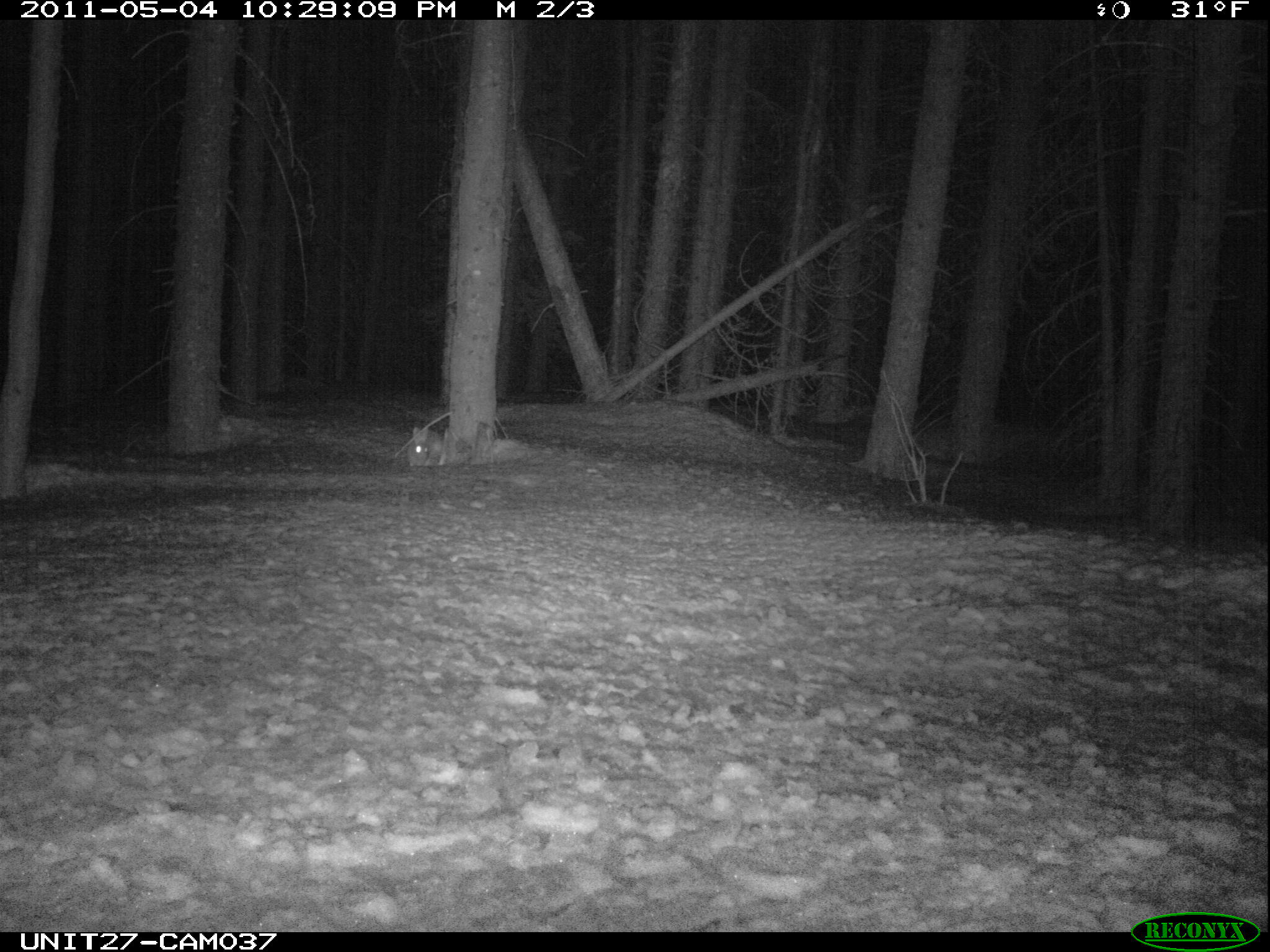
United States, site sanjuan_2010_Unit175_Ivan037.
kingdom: Animalia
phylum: Chordata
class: Mammalia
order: Lagomorpha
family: Leporidae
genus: Lepus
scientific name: Lepus americanus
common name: snowshoe hare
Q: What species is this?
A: Lepus americanus (snowshoe hare).